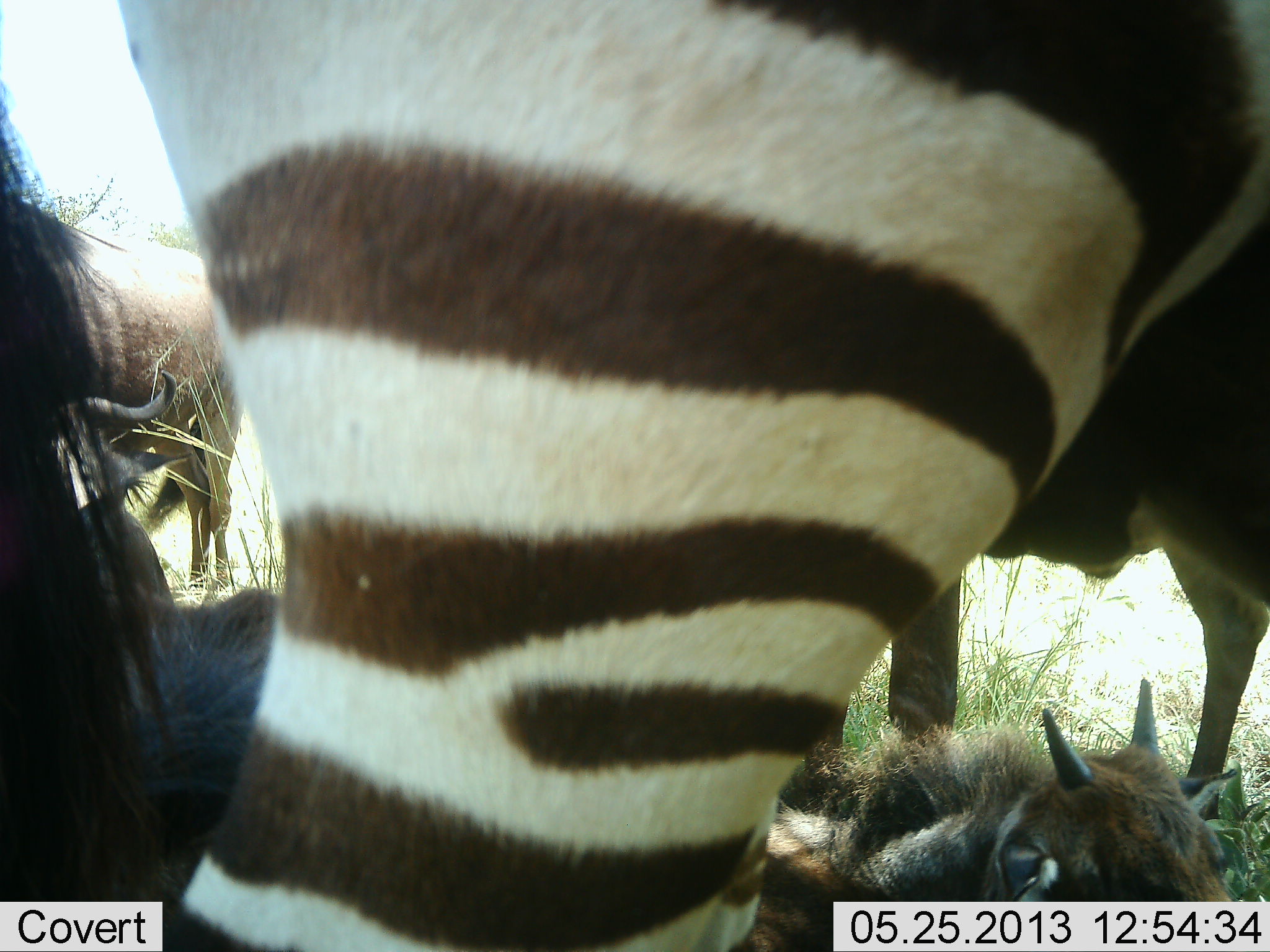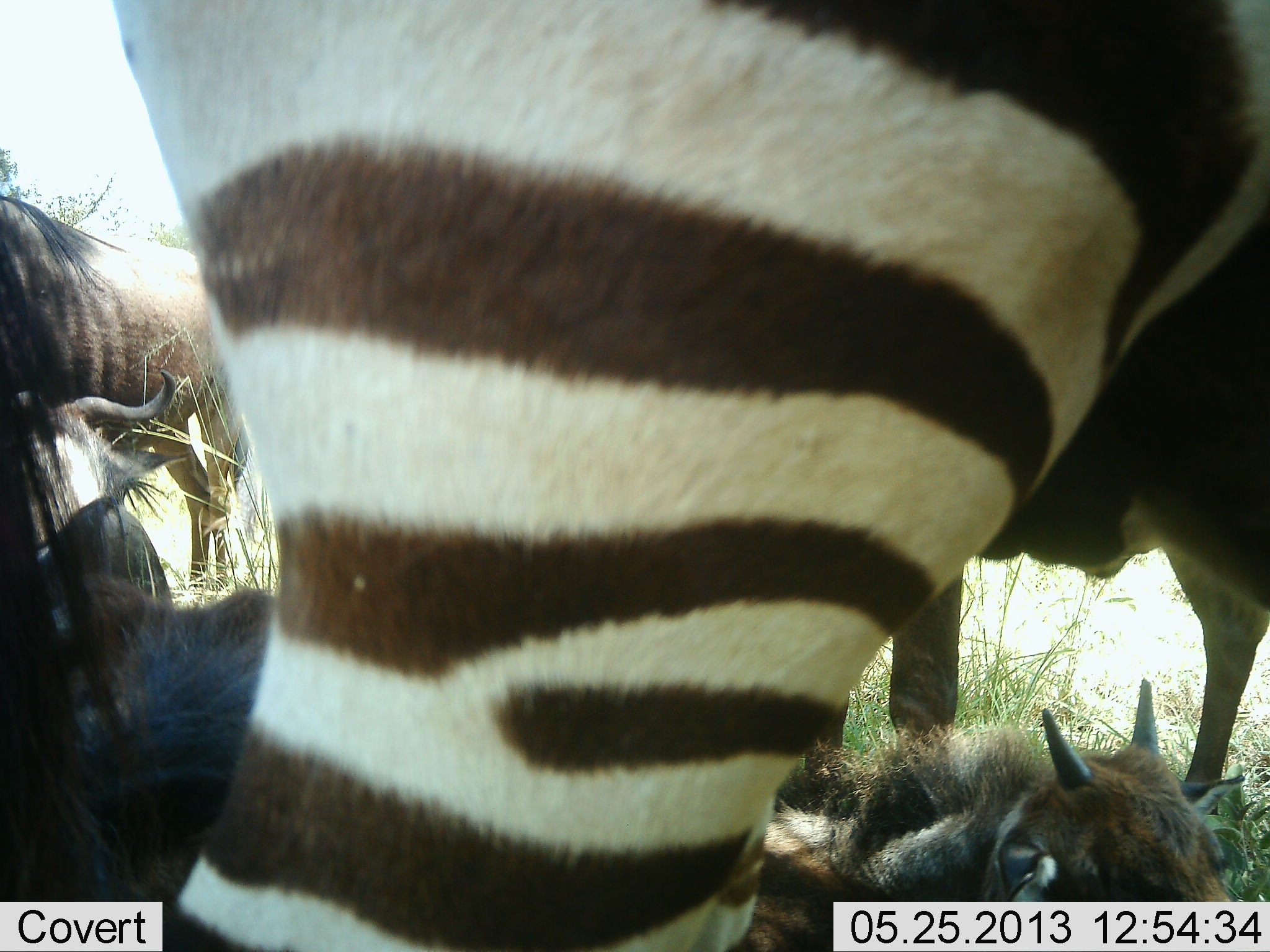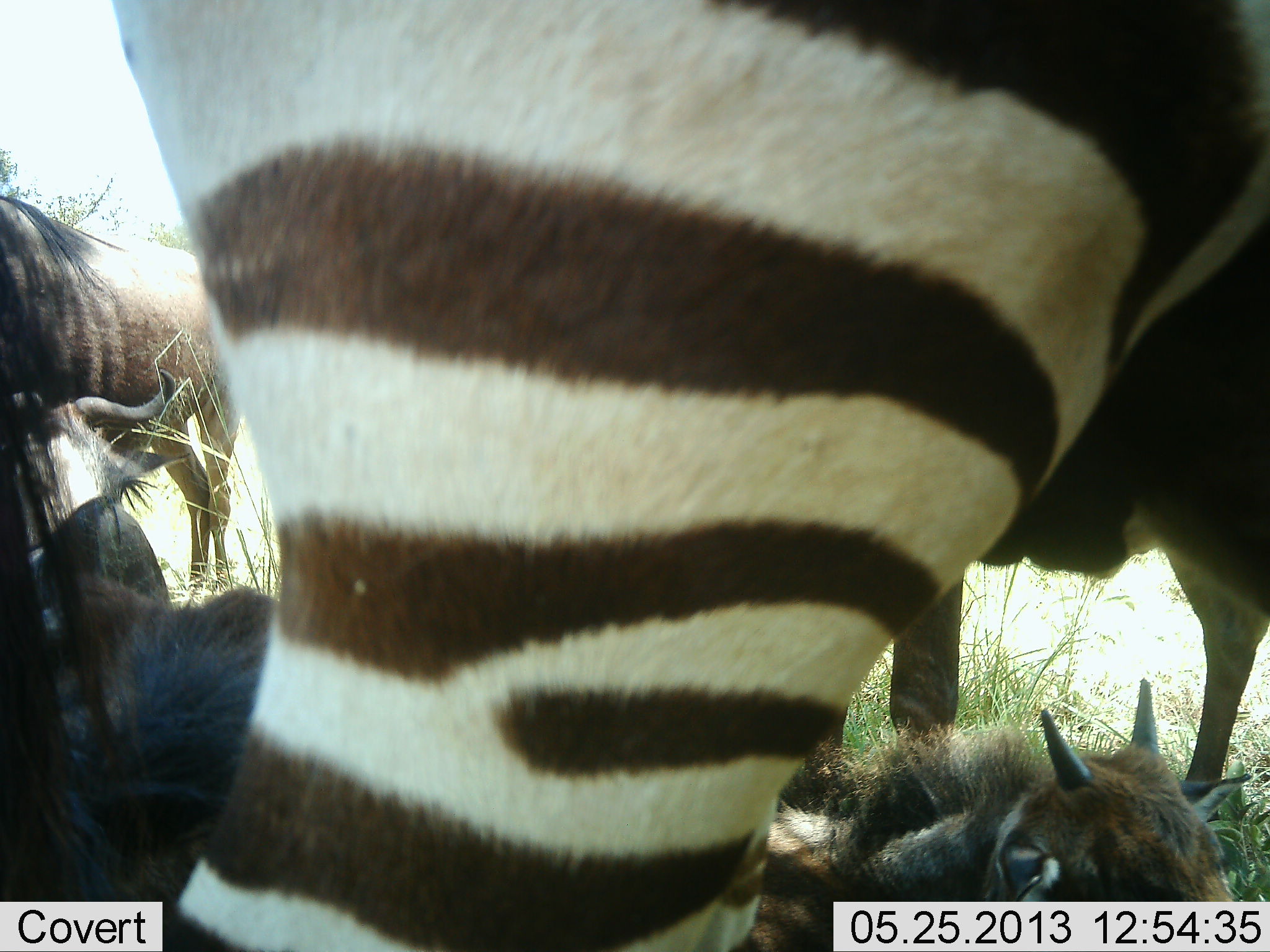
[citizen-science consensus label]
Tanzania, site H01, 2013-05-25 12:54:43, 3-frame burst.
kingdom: Animalia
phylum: Chordata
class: Mammalia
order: Artiodactyla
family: Bovidae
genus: Connochaetes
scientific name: Connochaetes taurinus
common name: blue wildebeest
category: wildebeest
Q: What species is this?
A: Wildebeest (blue wildebeest) (Connochaetes taurinus).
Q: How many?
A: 4.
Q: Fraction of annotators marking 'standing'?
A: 83%.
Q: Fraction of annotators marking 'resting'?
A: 92%.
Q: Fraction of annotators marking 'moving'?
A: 0%.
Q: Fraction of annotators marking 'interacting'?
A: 8%.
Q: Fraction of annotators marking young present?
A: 67%.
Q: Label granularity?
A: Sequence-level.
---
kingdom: Animalia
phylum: Chordata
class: Mammalia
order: Perissodactyla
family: Equidae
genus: Equus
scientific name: Equus quagga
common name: plains zebra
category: zebra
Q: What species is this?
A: Zebra (plains zebra) (Equus quagga).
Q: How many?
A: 1.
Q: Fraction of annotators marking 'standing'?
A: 100%.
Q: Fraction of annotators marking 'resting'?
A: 0%.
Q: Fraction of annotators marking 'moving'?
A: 0%.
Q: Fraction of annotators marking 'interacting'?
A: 0%.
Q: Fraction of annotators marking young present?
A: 0%.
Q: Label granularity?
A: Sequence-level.